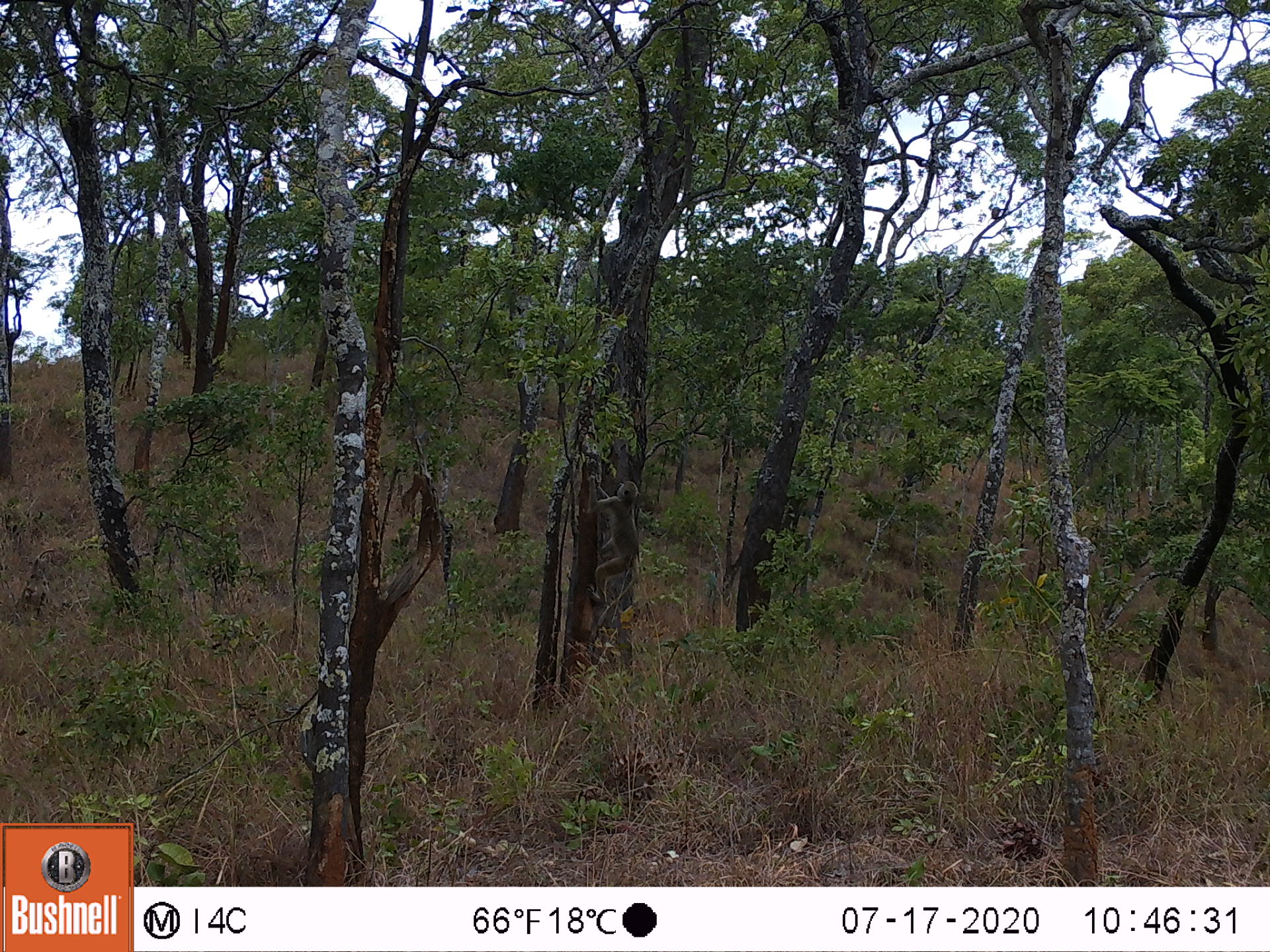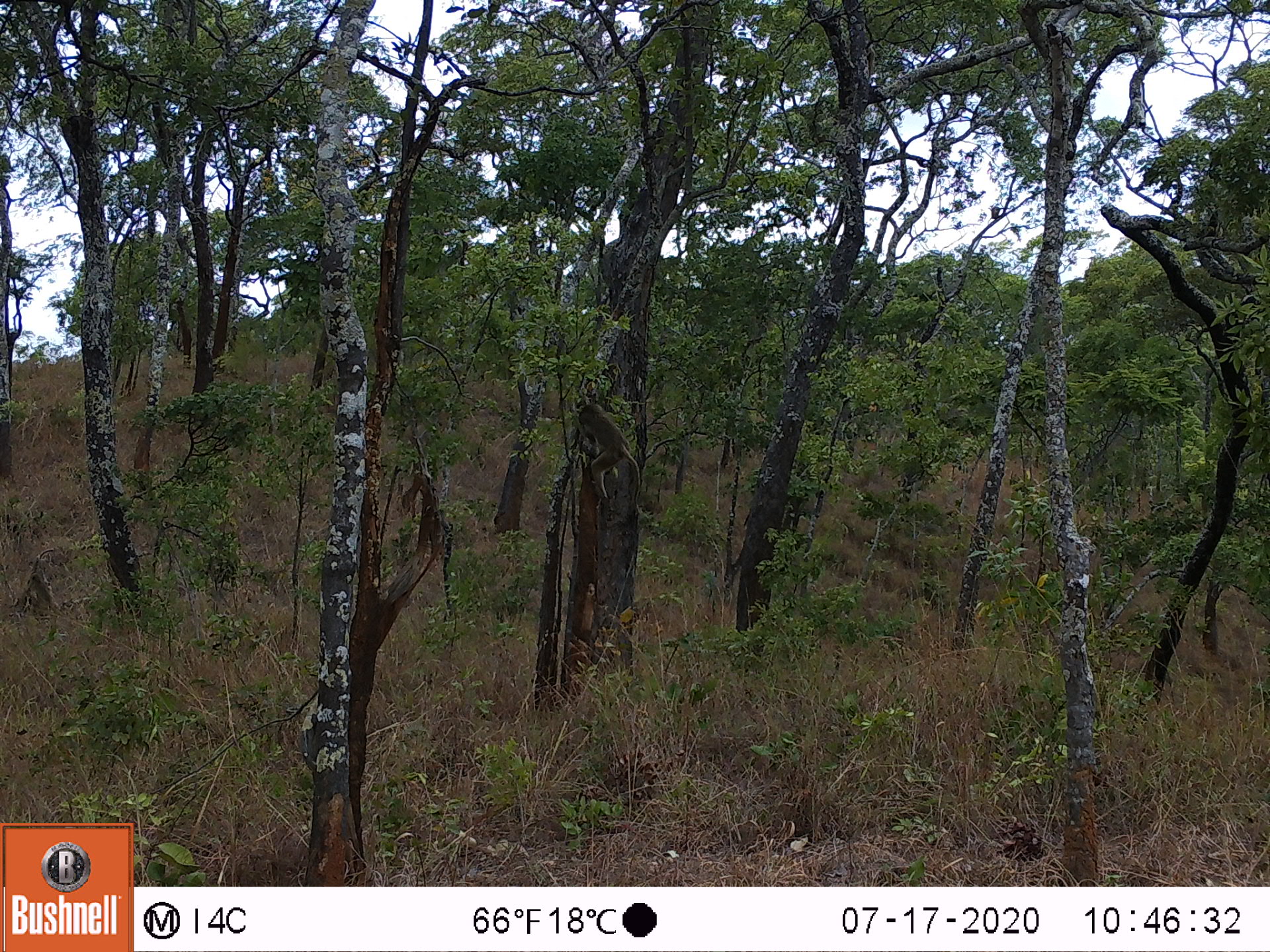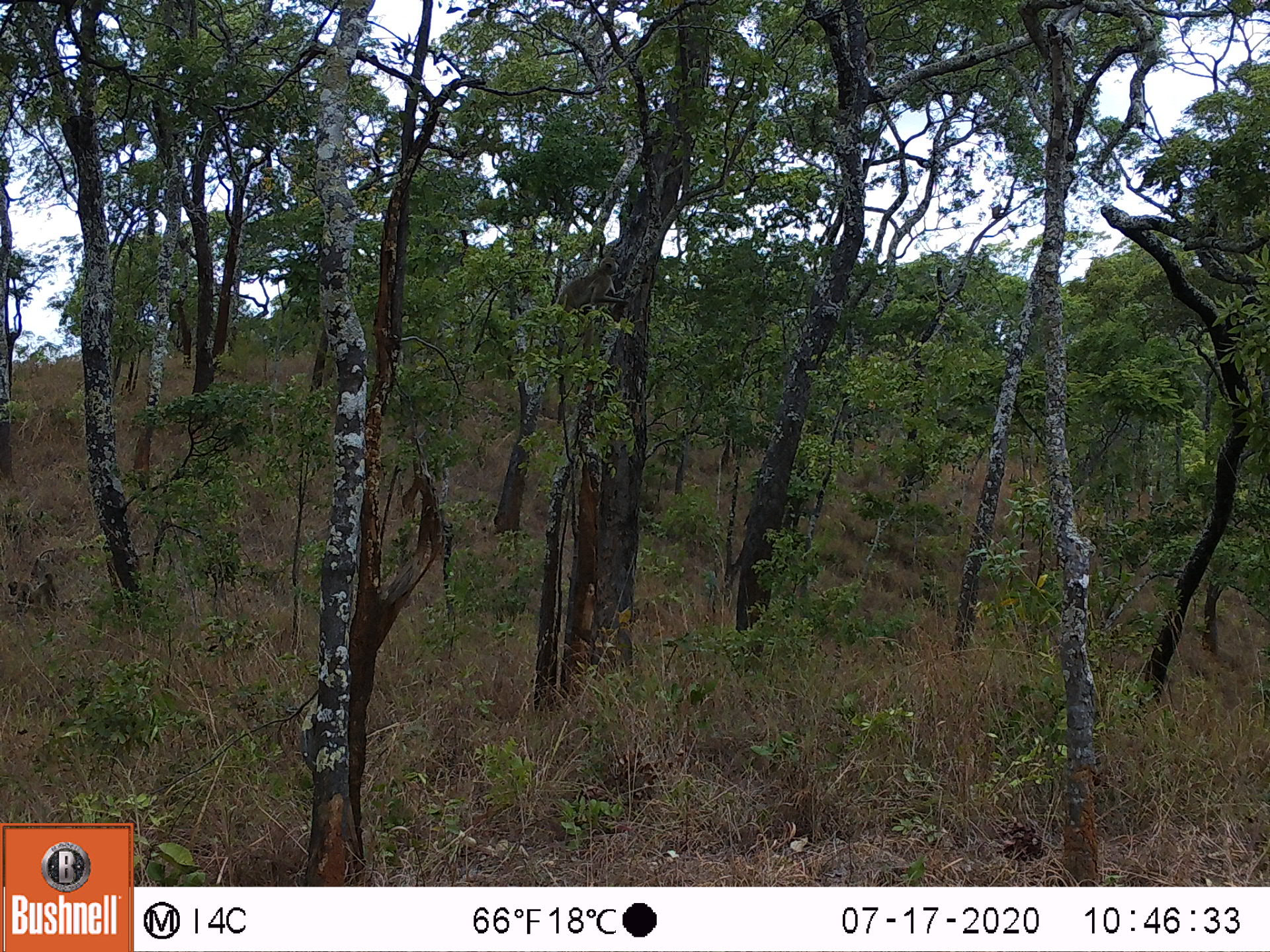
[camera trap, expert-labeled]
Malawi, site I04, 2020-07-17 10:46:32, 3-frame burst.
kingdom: Animalia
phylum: Chordata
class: Mammalia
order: Primates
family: Cercopithecidae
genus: Papio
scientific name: Papio cynocephalus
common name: yellow baboon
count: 1